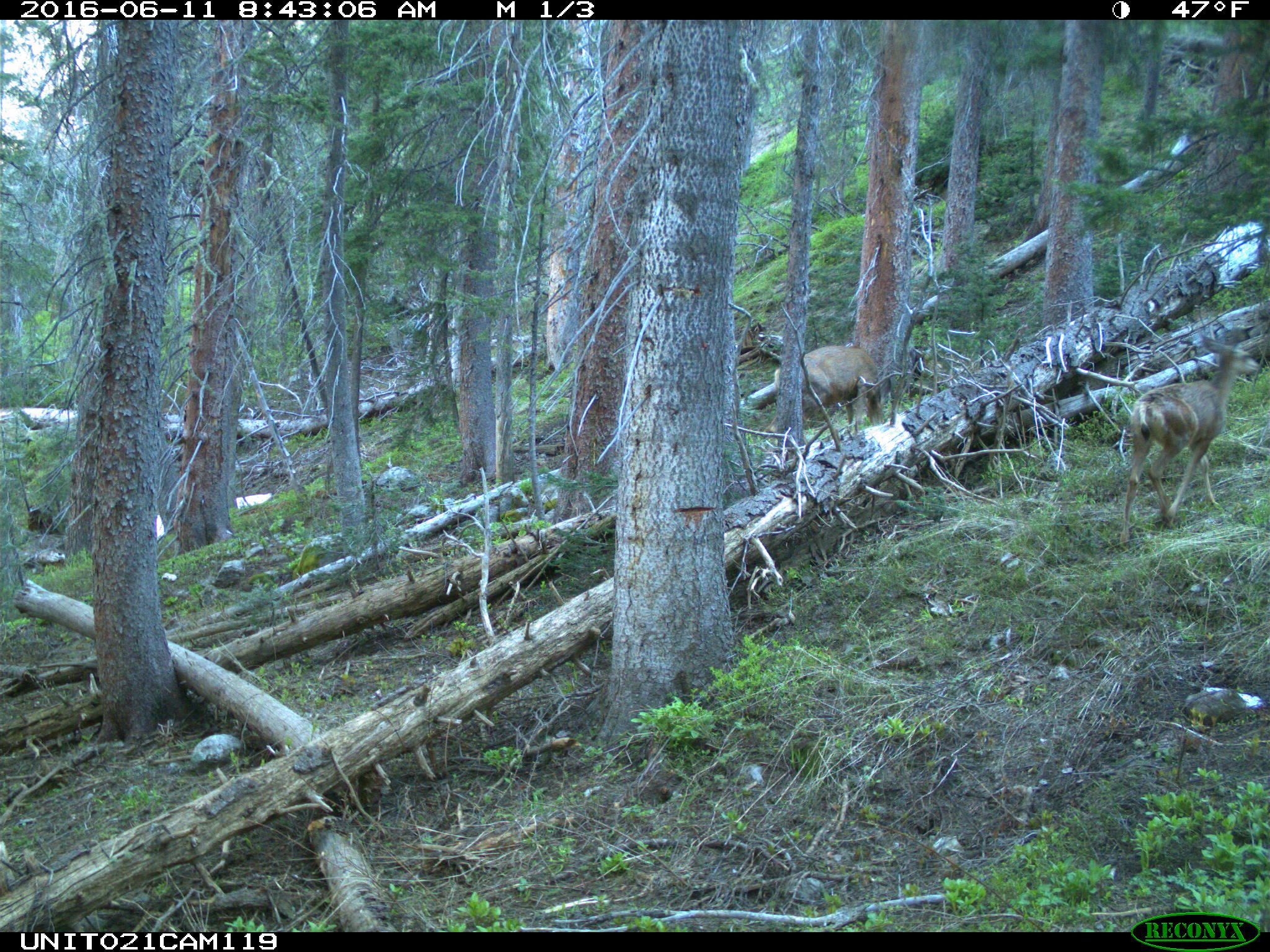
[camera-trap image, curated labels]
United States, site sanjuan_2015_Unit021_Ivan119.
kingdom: Animalia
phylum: Chordata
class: Mammalia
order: Artiodactyla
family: Cervidae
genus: Odocoileus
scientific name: Odocoileus hemionus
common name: mule deer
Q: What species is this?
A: Odocoileus hemionus (mule deer).